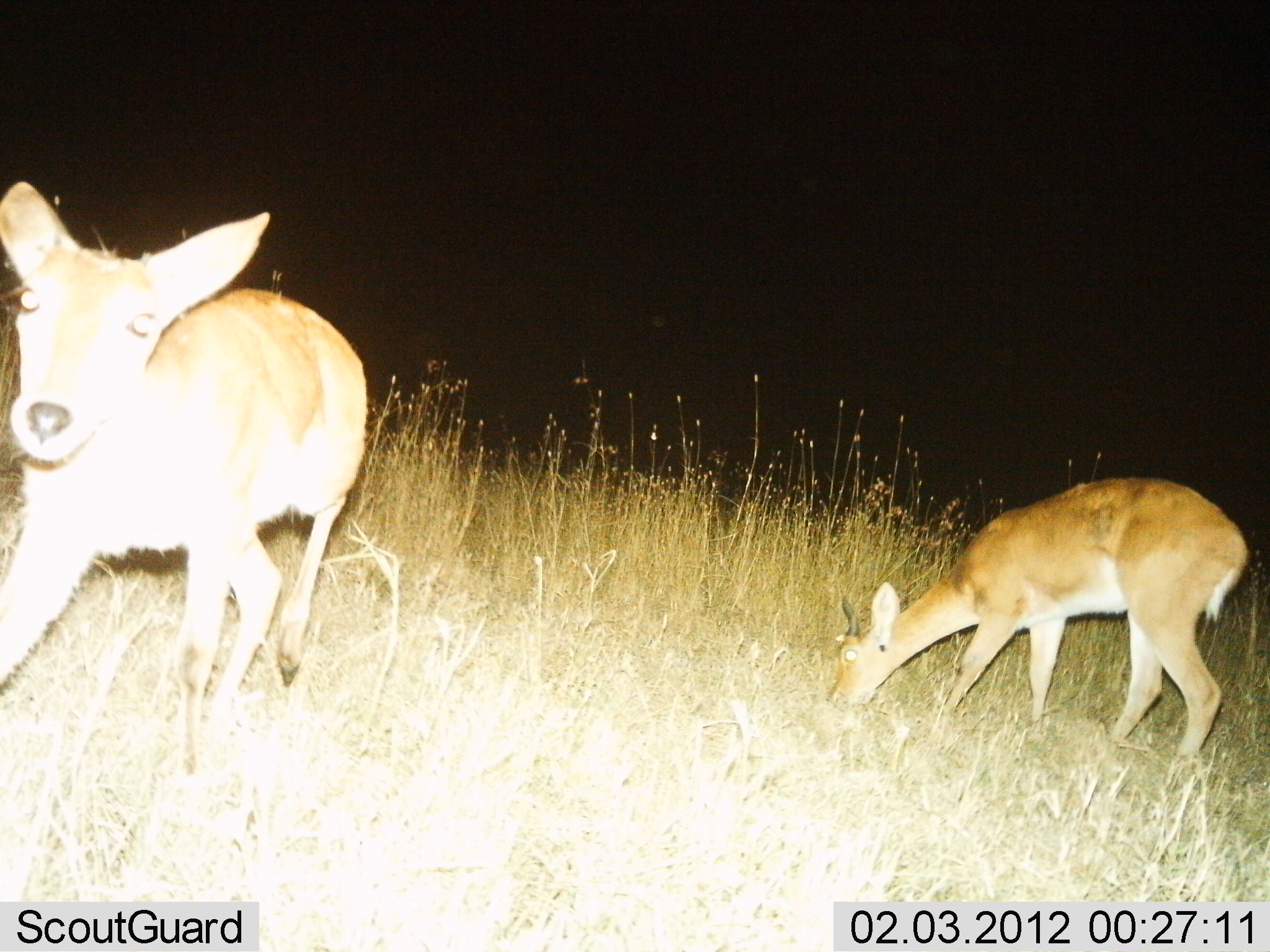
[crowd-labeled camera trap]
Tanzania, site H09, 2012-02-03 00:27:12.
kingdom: Animalia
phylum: Chordata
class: Mammalia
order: Artiodactyla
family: Bovidae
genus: Redunca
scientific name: Redunca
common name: reedbuck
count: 2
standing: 50%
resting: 0%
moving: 50%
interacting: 0%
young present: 6%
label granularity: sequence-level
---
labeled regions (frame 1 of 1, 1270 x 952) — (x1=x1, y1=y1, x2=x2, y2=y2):
animal: (x1=0, y1=154, x2=367, y2=778); (x1=828, y1=470, x2=1253, y2=770)